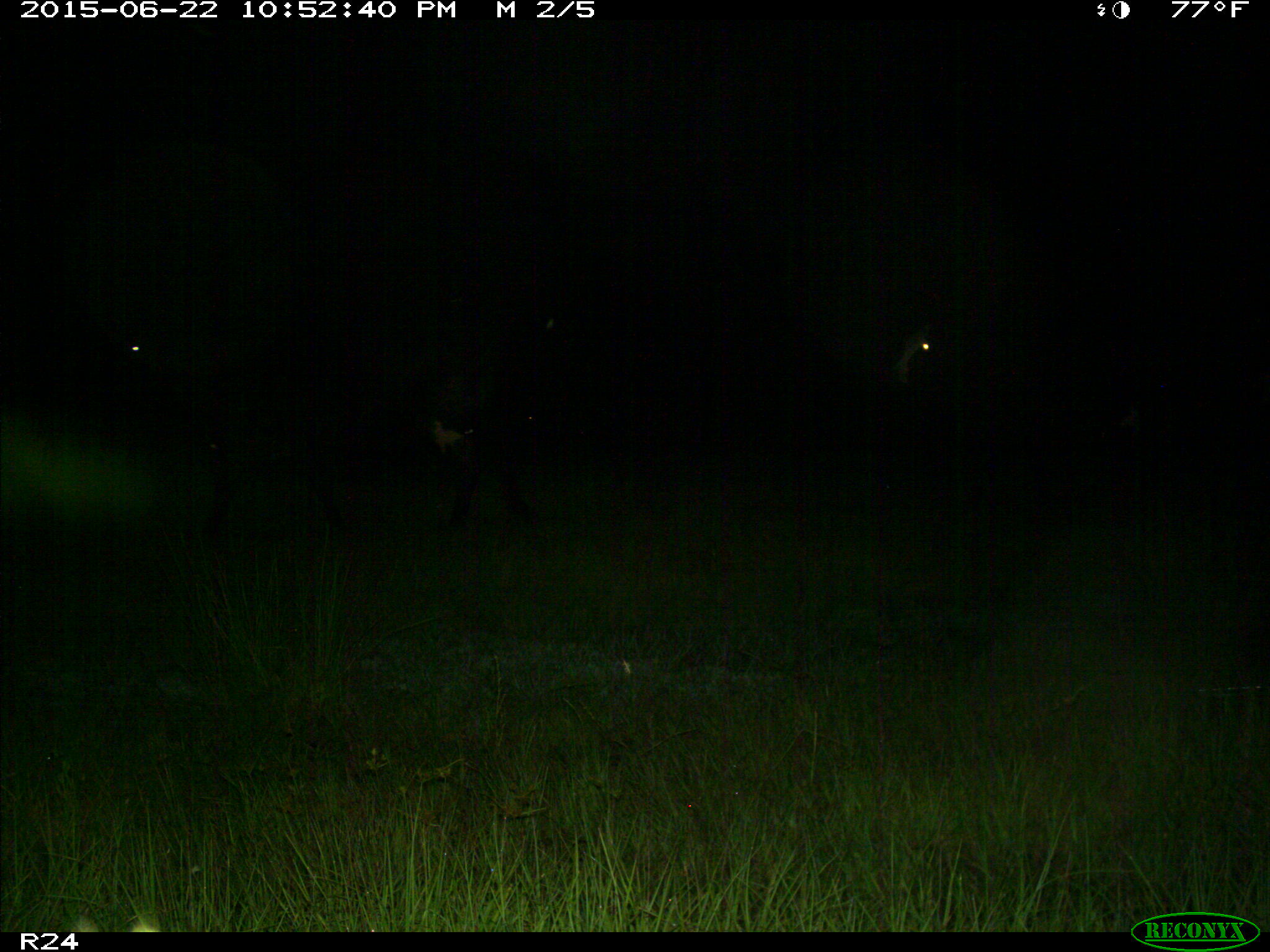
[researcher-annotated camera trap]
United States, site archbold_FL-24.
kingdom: Animalia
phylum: Chordata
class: Mammalia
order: Artiodactyla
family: Bovidae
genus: Bos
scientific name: Bos taurus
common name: domestic cow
Bos taurus (domestic cow).